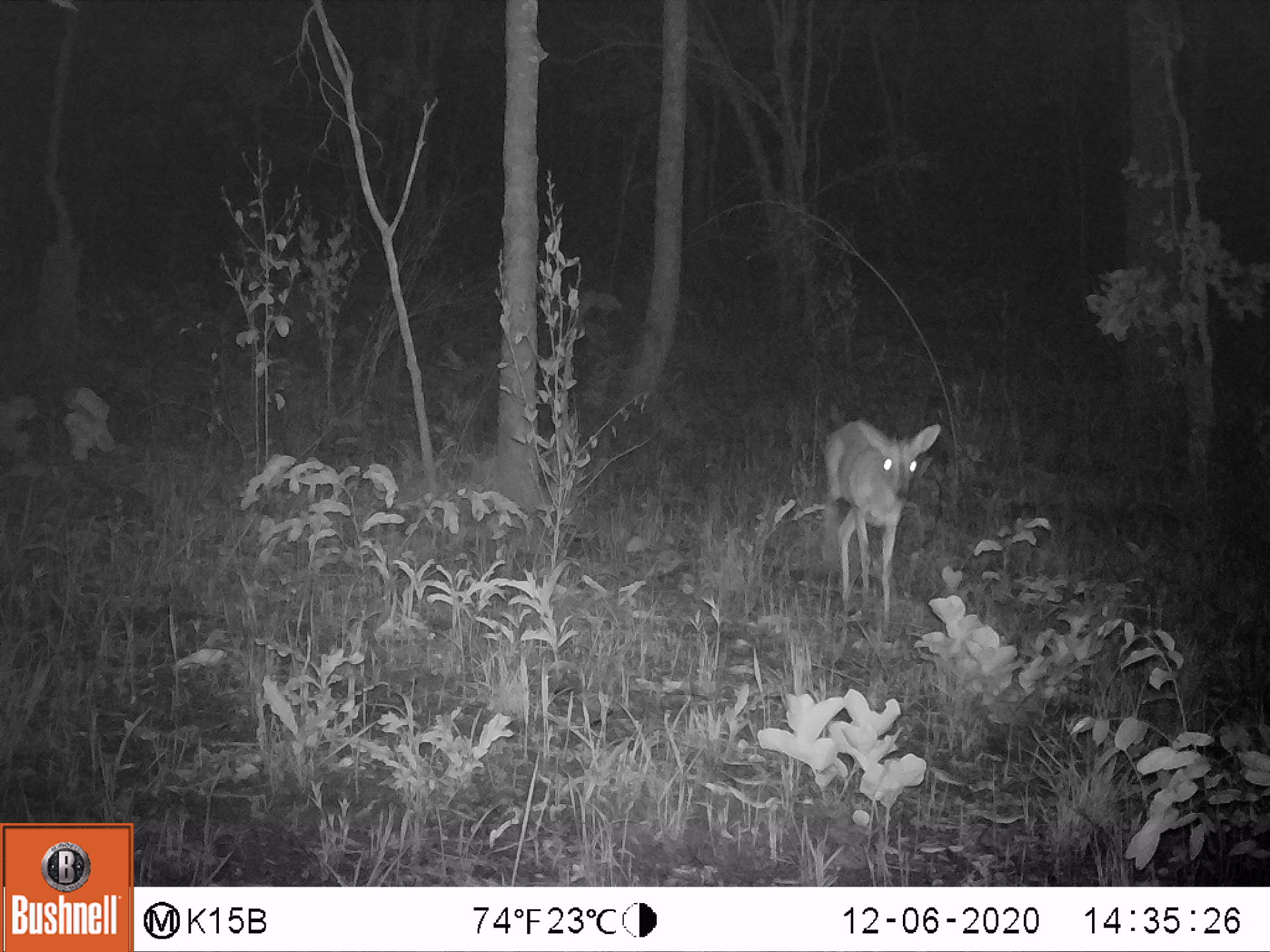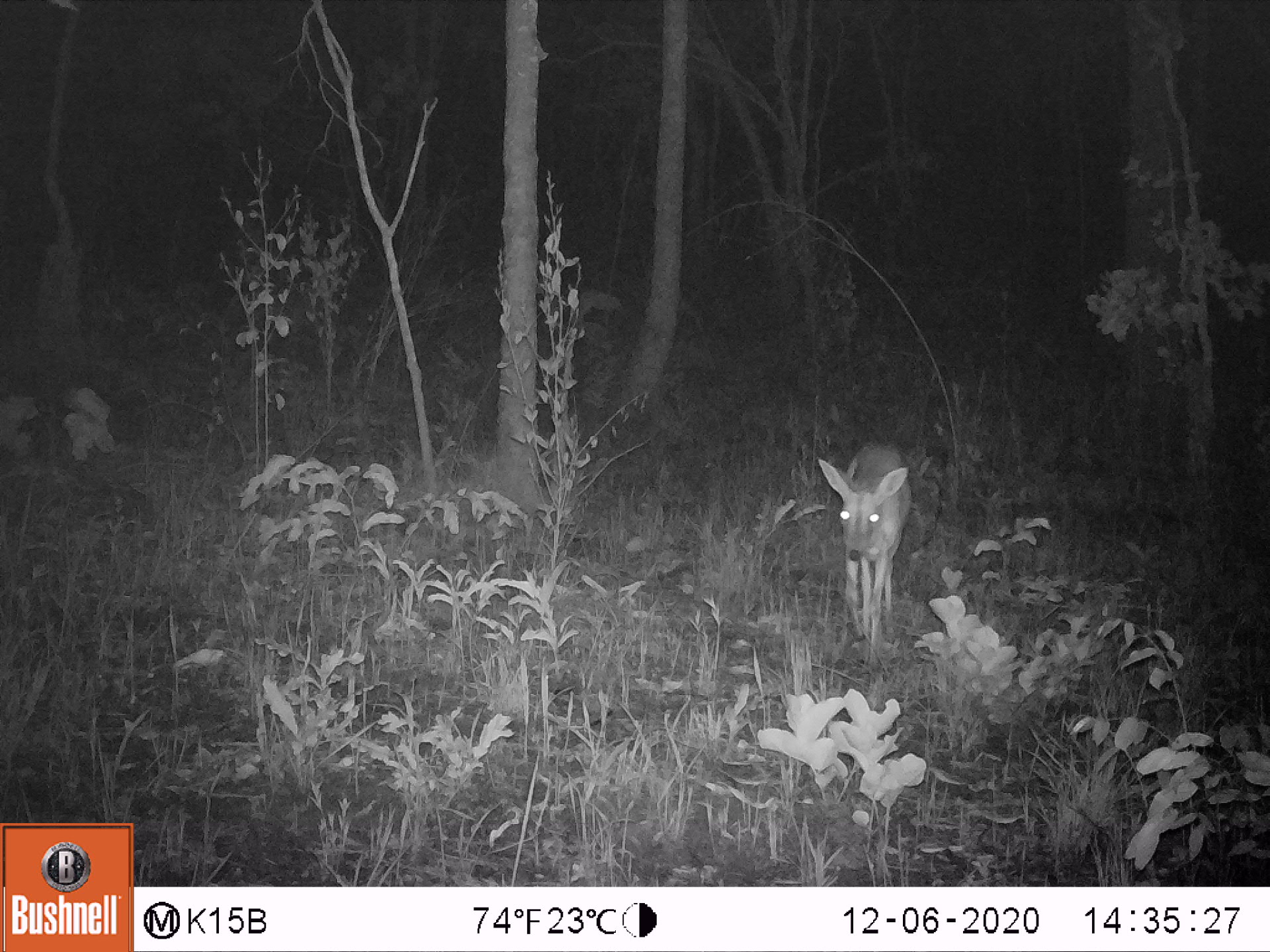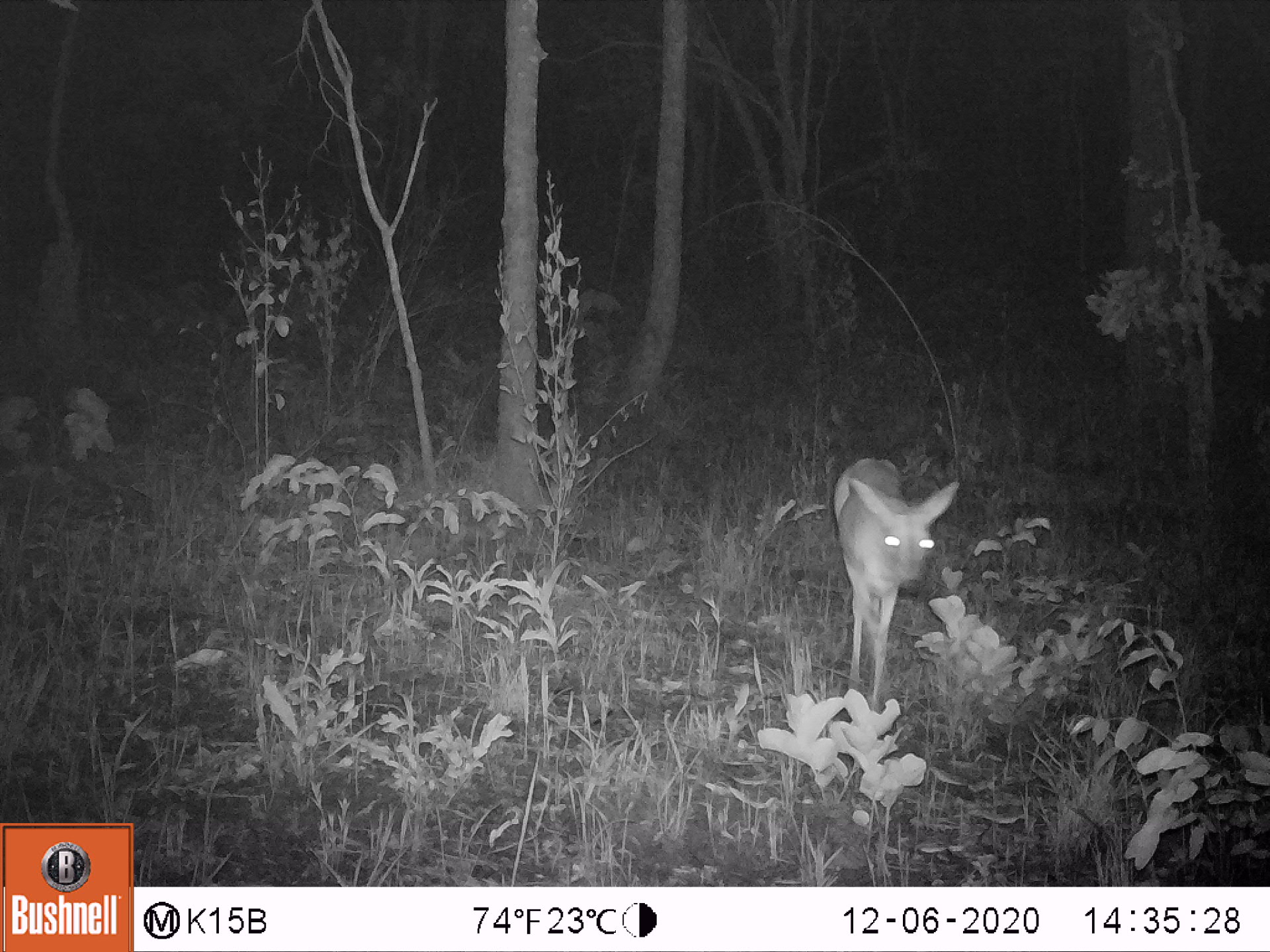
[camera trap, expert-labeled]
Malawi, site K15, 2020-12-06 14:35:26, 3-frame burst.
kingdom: Animalia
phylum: Chordata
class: Mammalia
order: Artiodactyla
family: Bovidae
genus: Sylvicapra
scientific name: Sylvicapra grimmia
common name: common duiker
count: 1